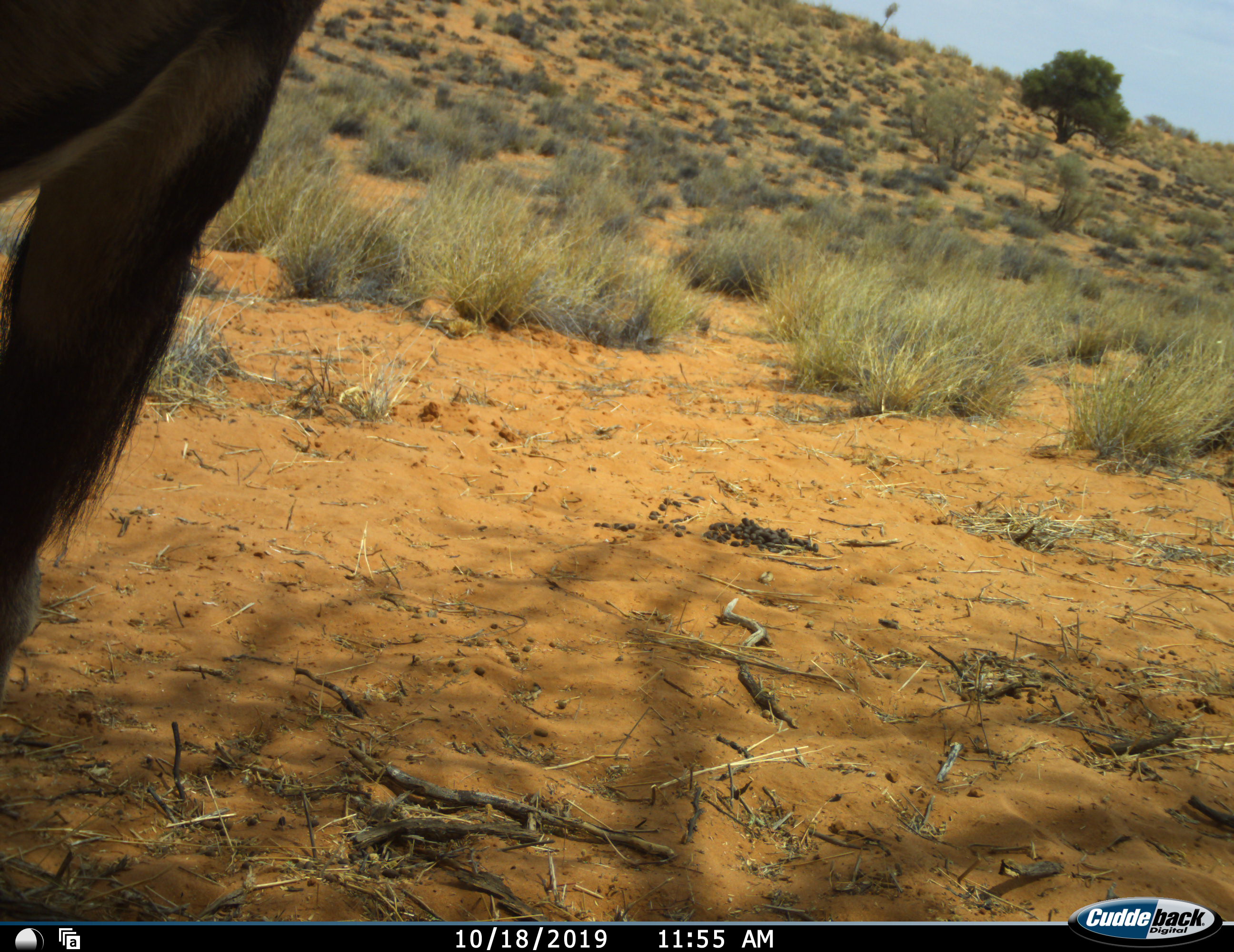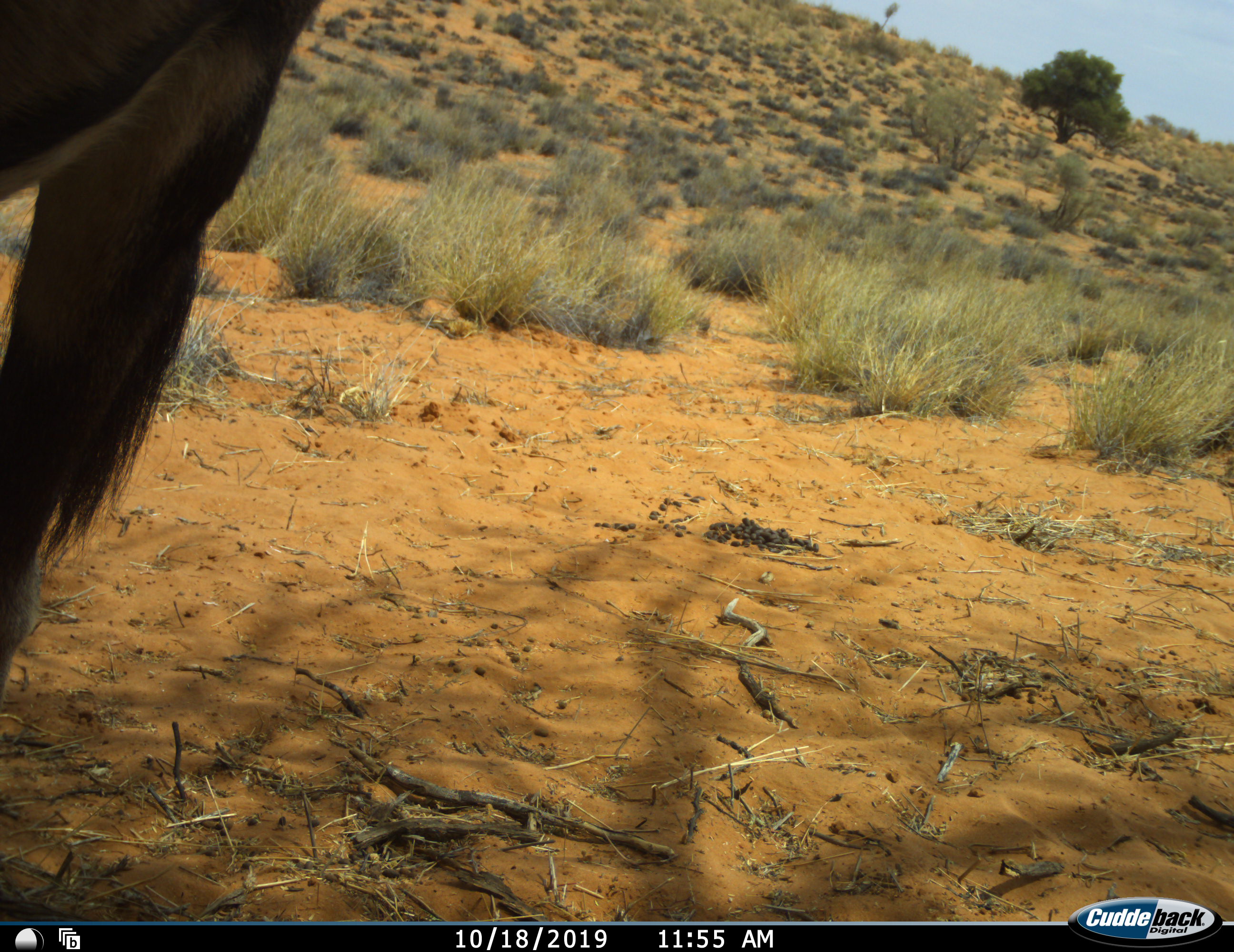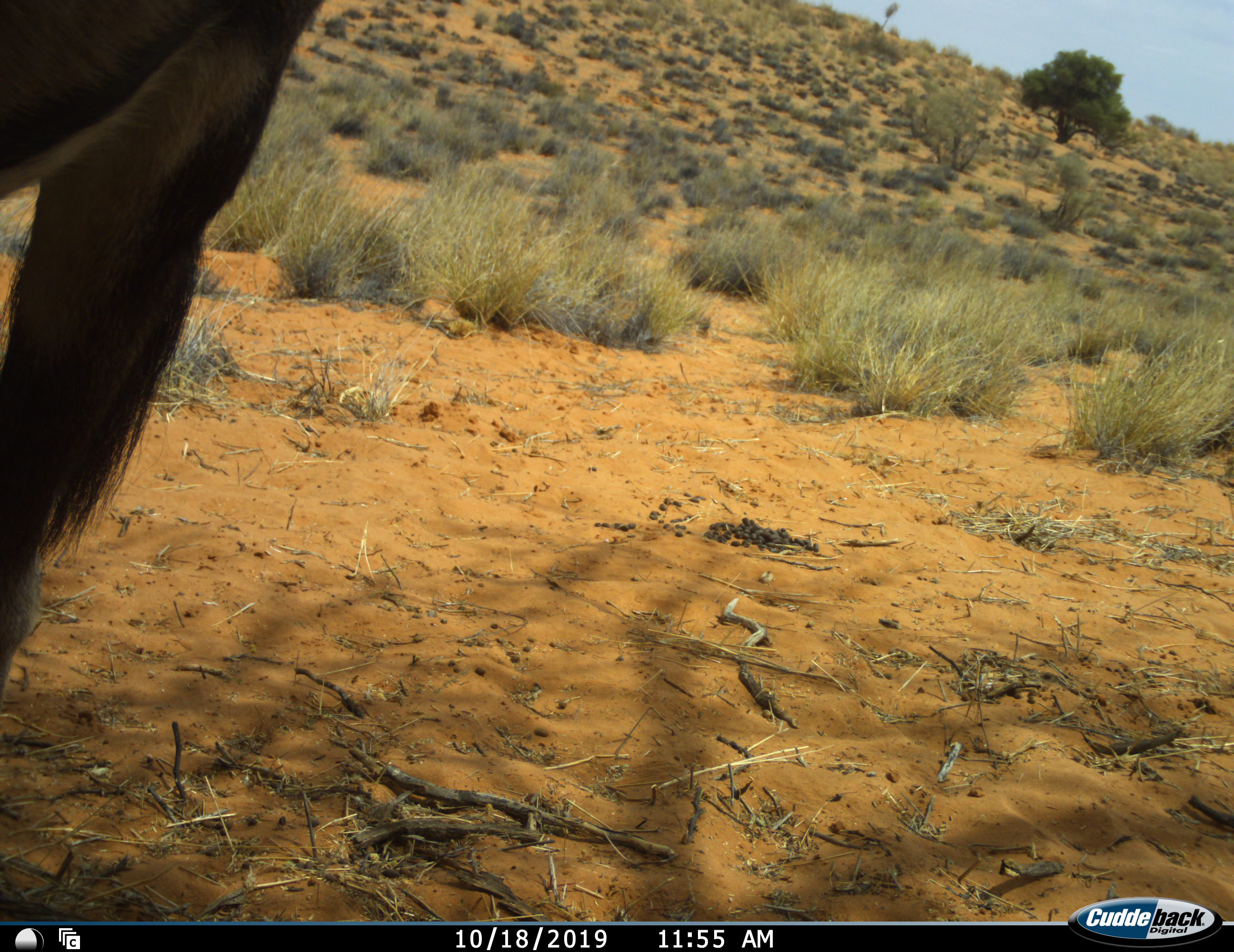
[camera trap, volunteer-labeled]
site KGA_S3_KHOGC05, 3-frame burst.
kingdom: Animalia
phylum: Chordata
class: Mammalia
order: Artiodactyla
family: Bovidae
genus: Oryx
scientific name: Oryx gazella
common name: gemsbok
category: oryx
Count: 1.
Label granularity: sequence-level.